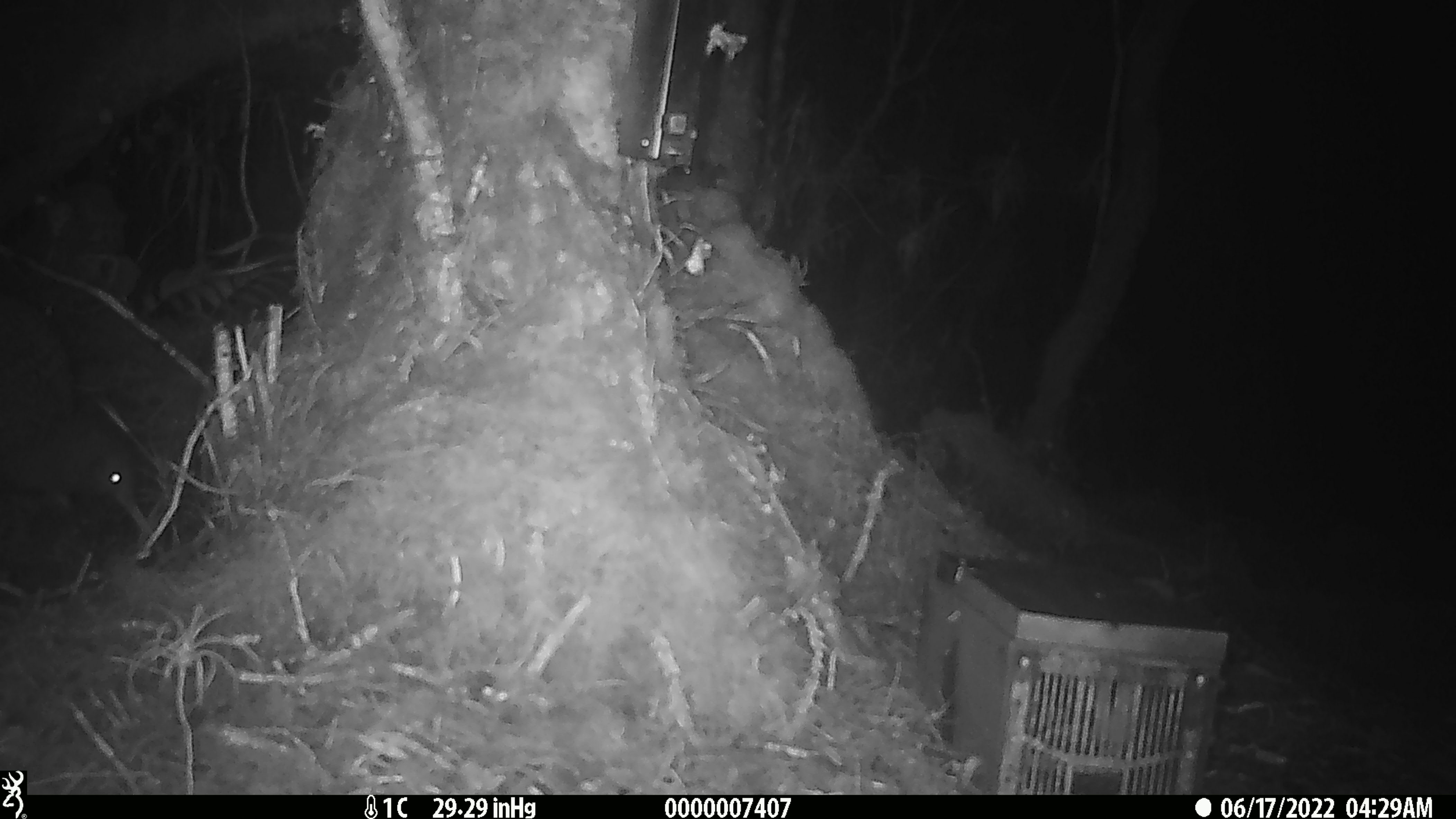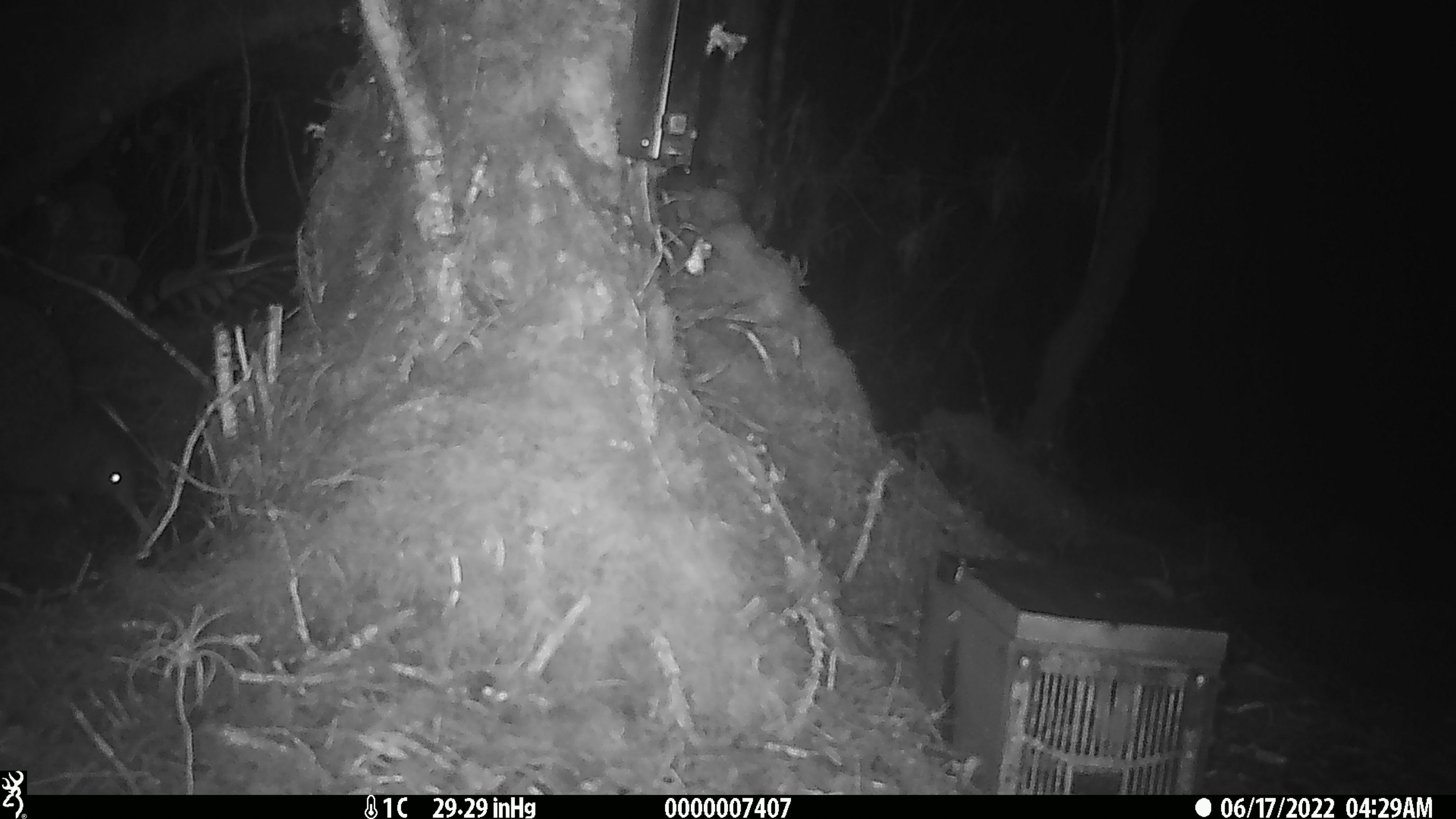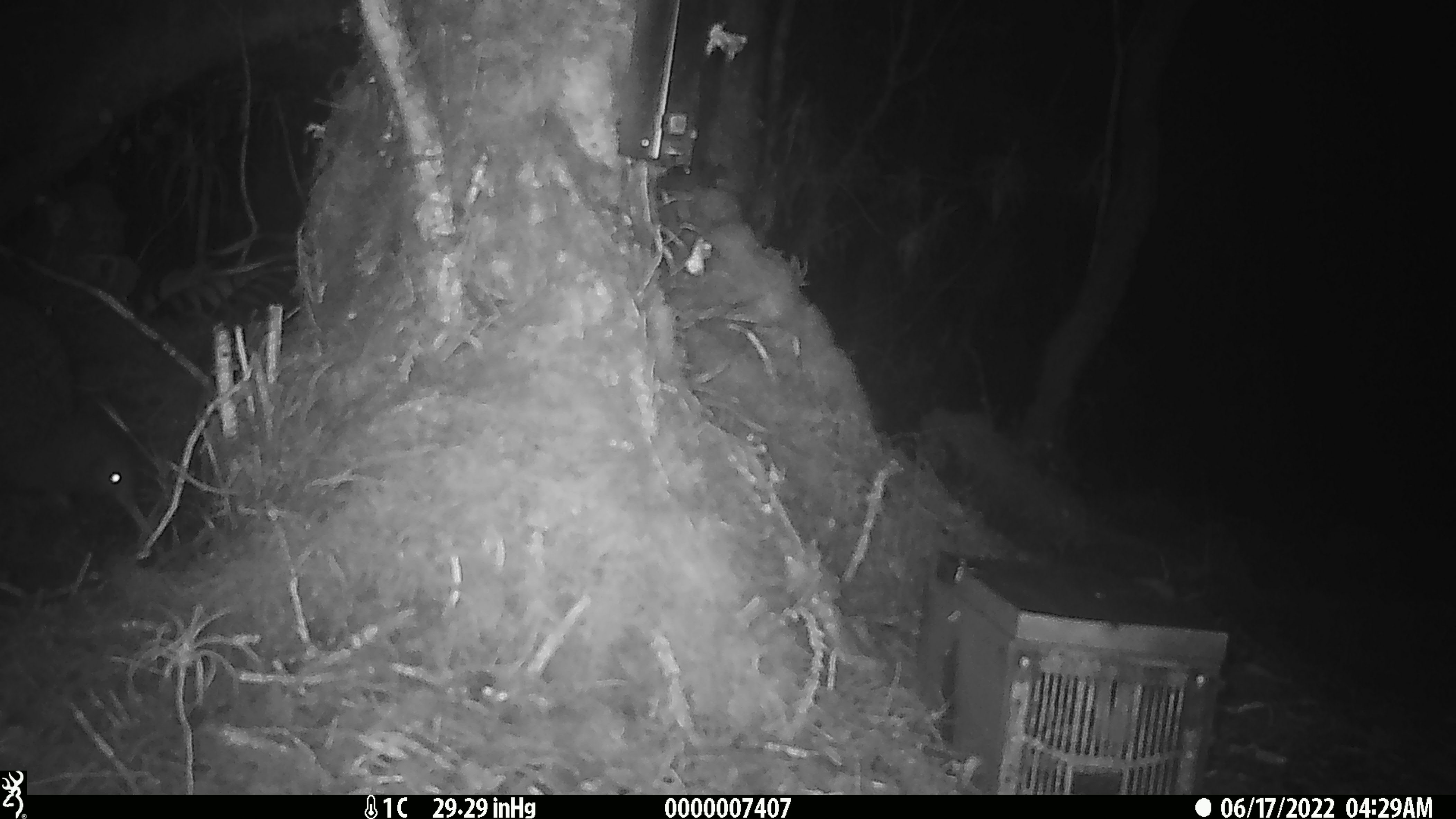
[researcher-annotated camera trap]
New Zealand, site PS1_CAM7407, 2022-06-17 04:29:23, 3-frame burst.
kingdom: Animalia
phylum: Chordata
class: Aves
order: Apterygiformes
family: Apterygidae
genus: Apteryx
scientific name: Apteryx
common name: kiwi